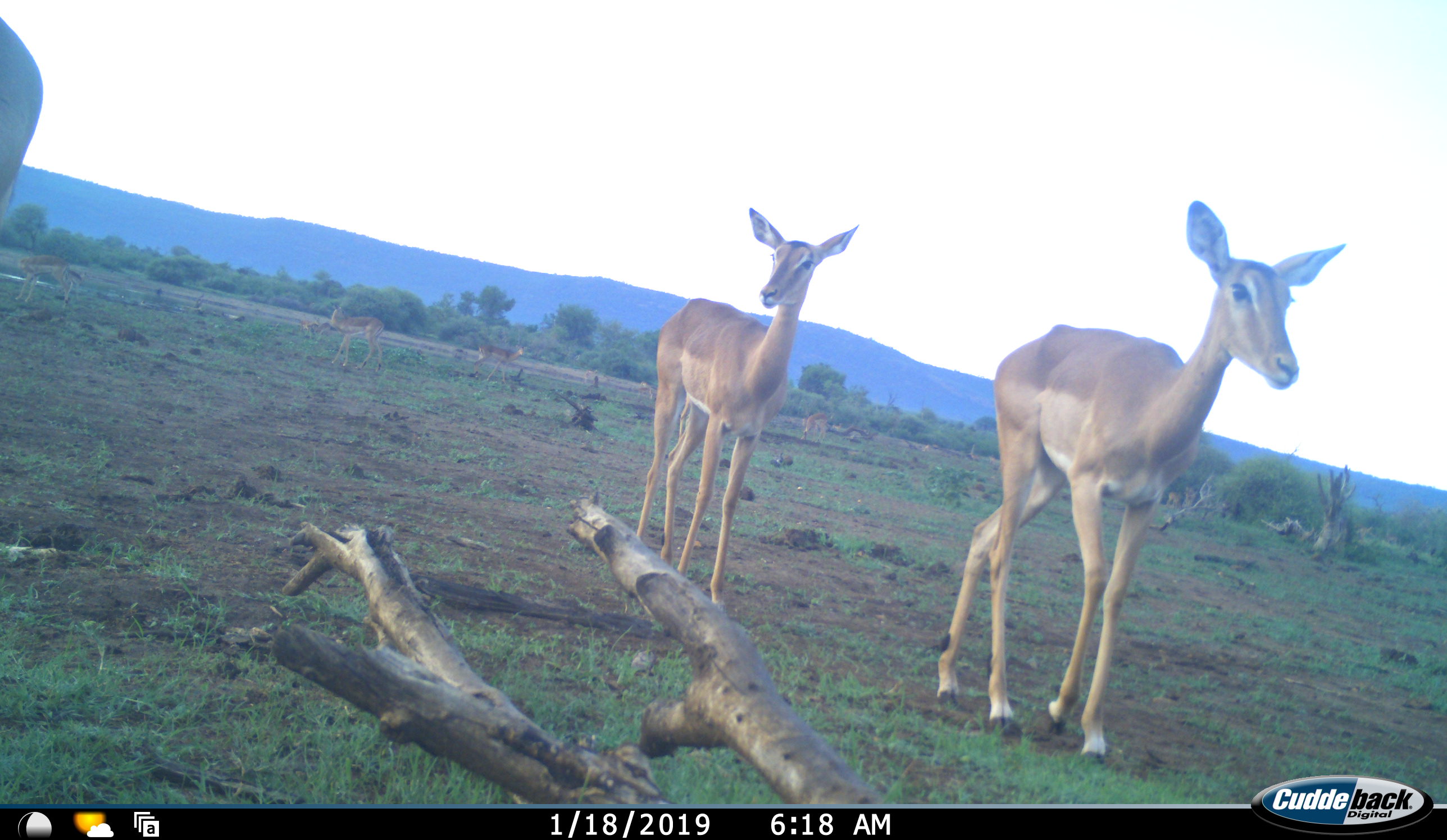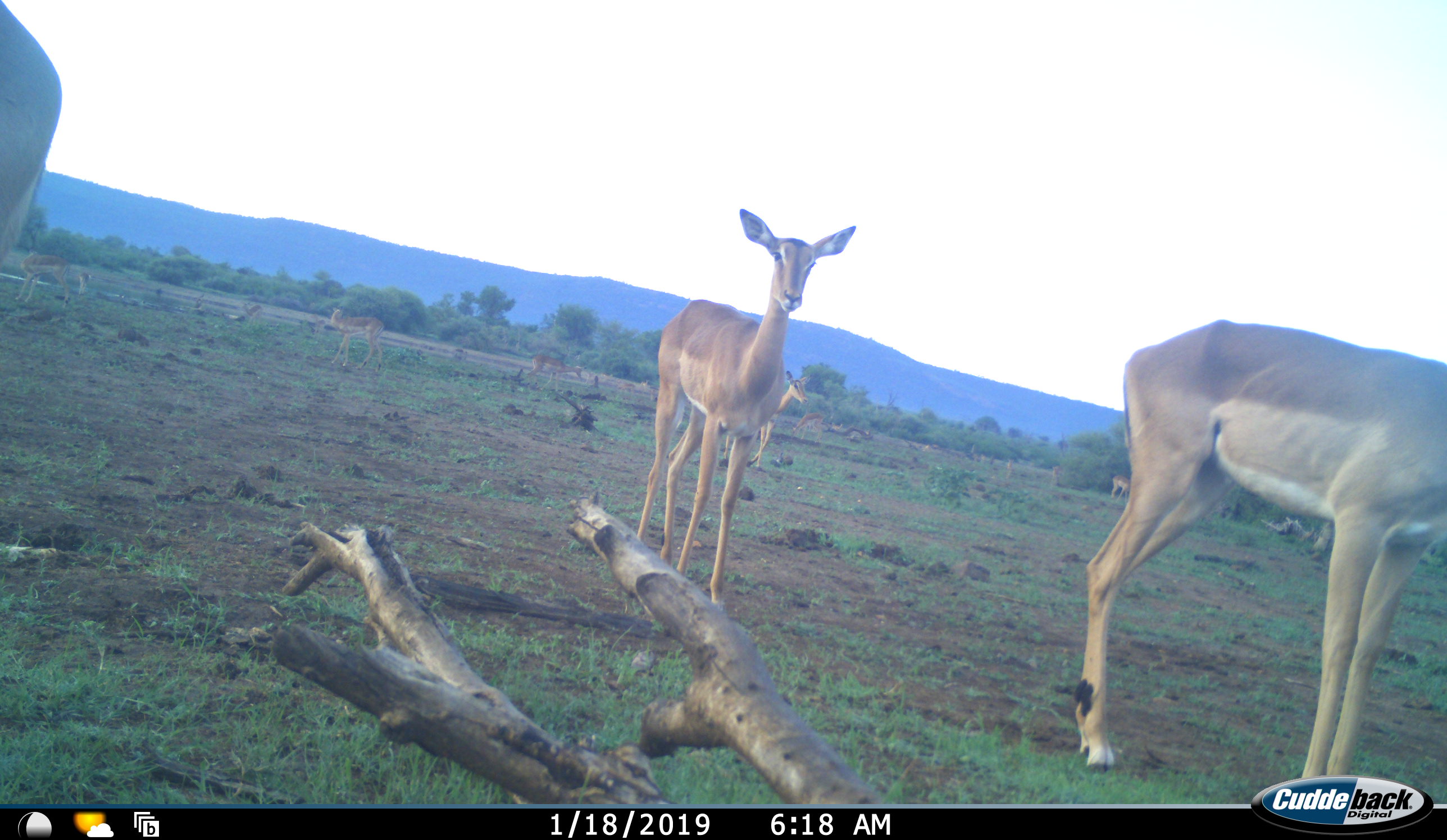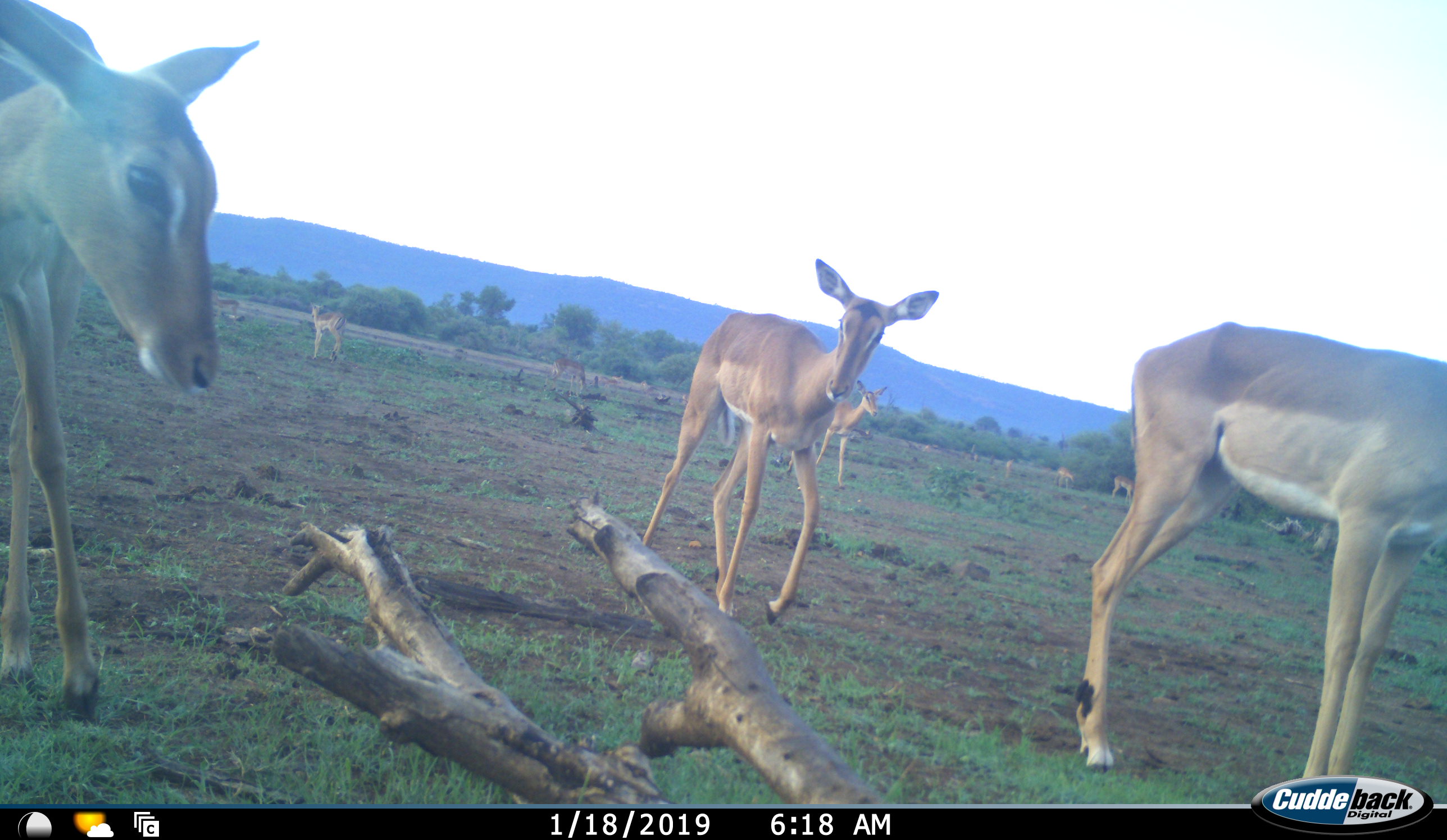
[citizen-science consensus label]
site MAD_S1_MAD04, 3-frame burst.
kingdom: Animalia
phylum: Chordata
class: Mammalia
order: Artiodactyla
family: Bovidae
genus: Aepyceros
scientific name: Aepyceros melampus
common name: impala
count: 9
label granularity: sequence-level